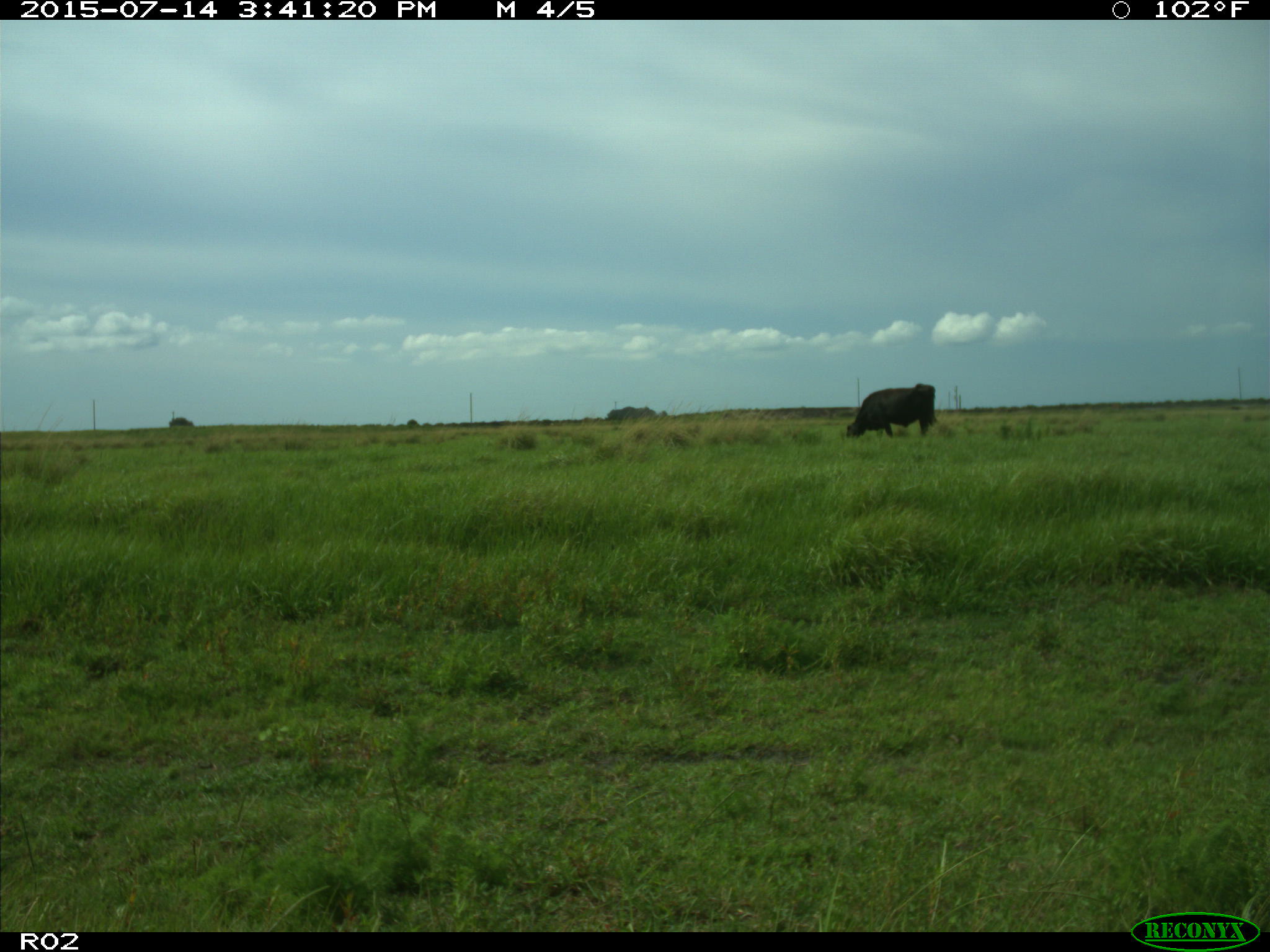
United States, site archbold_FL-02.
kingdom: Animalia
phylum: Chordata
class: Mammalia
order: Artiodactyla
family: Bovidae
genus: Bos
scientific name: Bos taurus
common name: domestic cow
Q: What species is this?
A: Bos taurus (domestic cow).